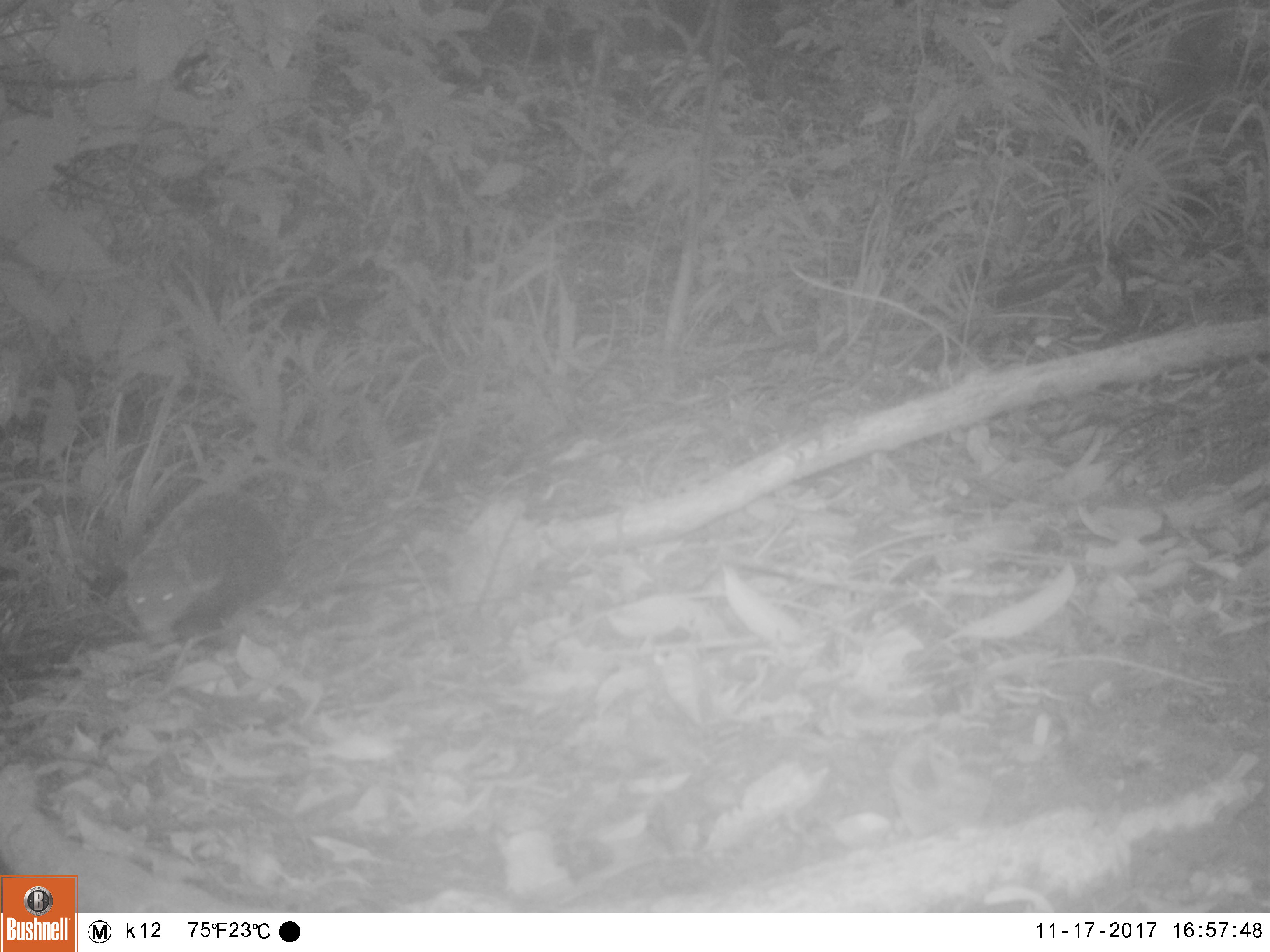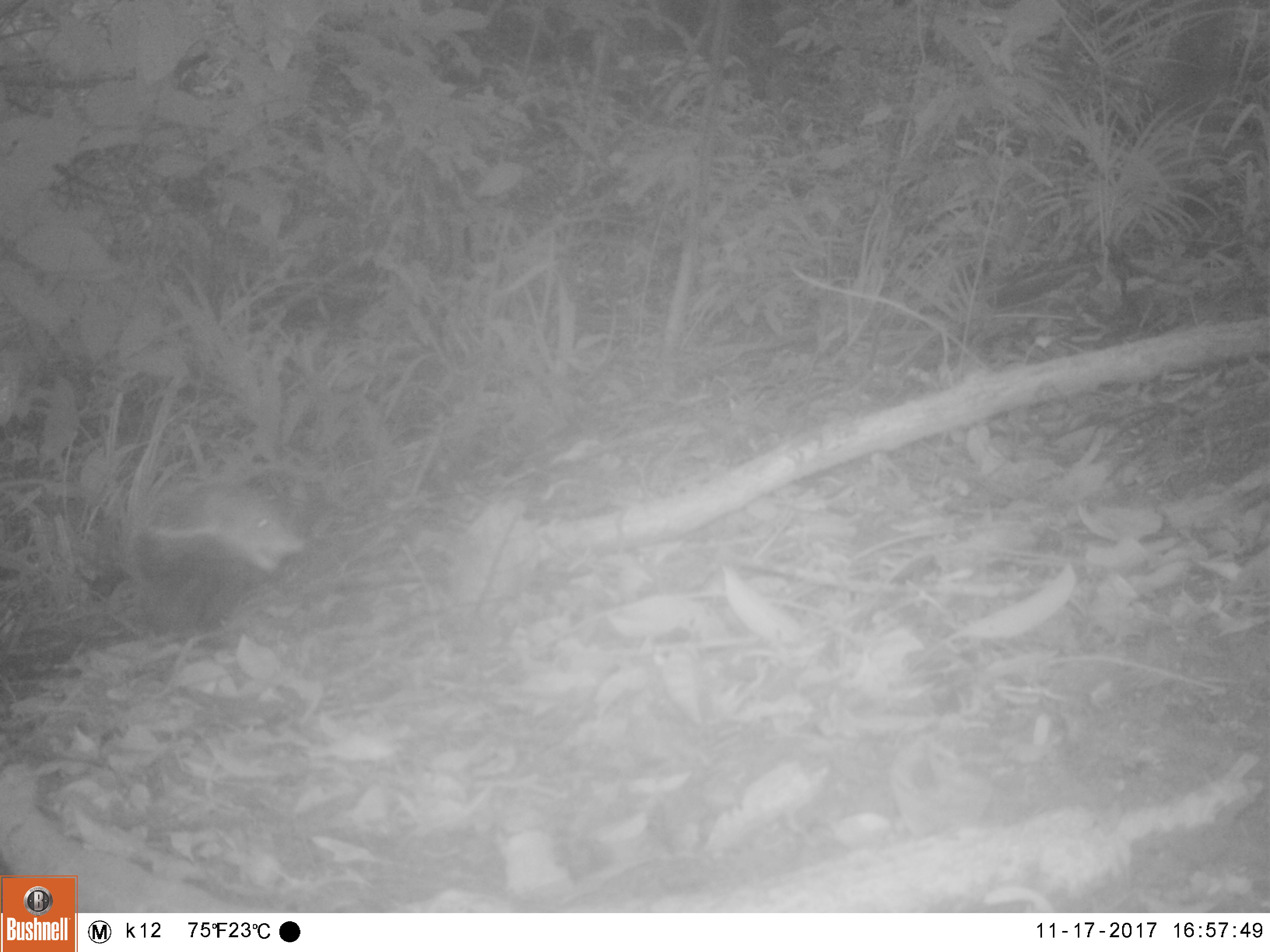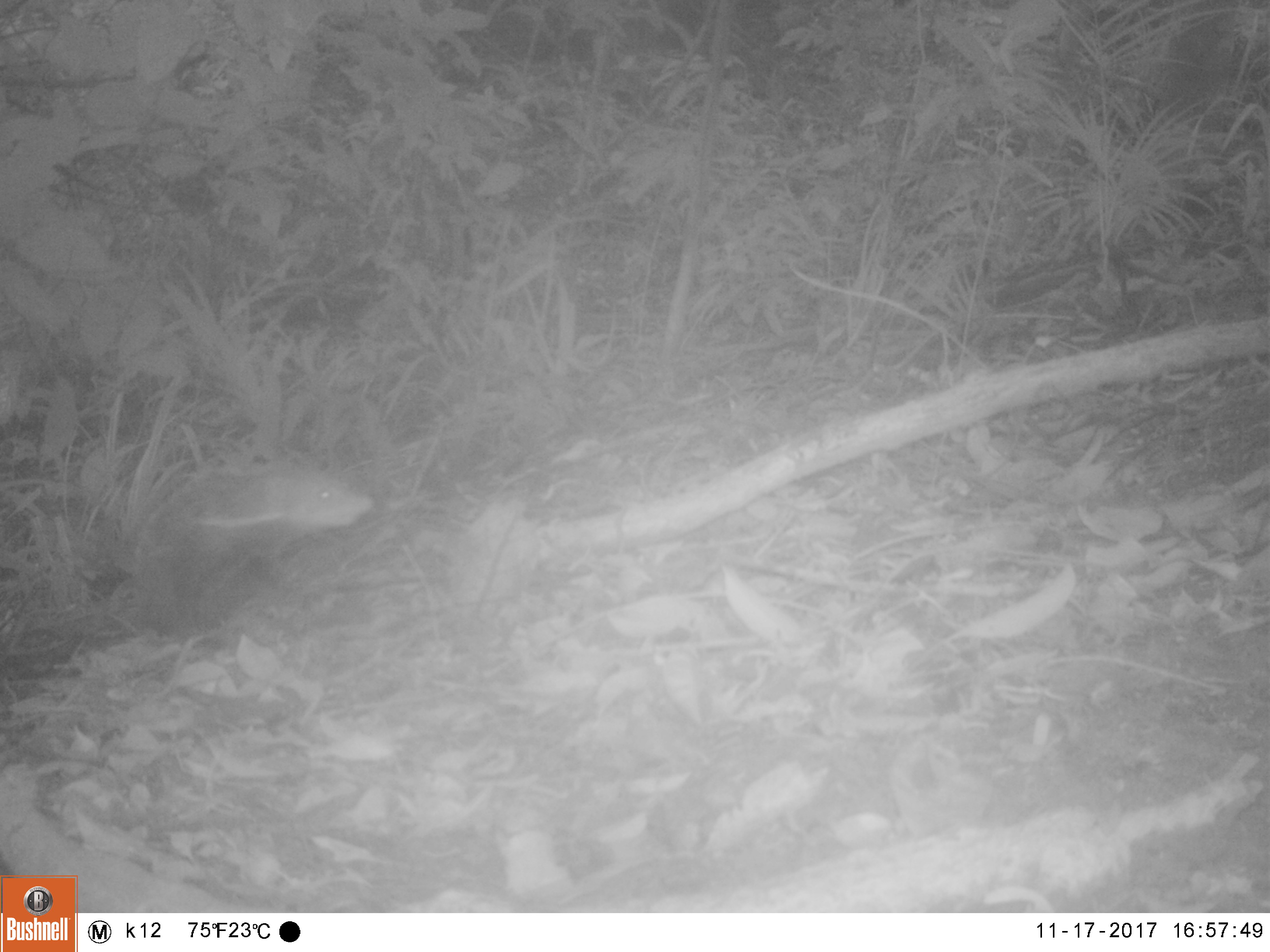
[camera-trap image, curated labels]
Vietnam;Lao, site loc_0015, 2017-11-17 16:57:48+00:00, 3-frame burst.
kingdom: Animalia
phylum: Chordata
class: Mammalia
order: Carnivora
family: Herpestidae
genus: Urva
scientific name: Urva urva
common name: crab-eating mongoose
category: crab eating mongoose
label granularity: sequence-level